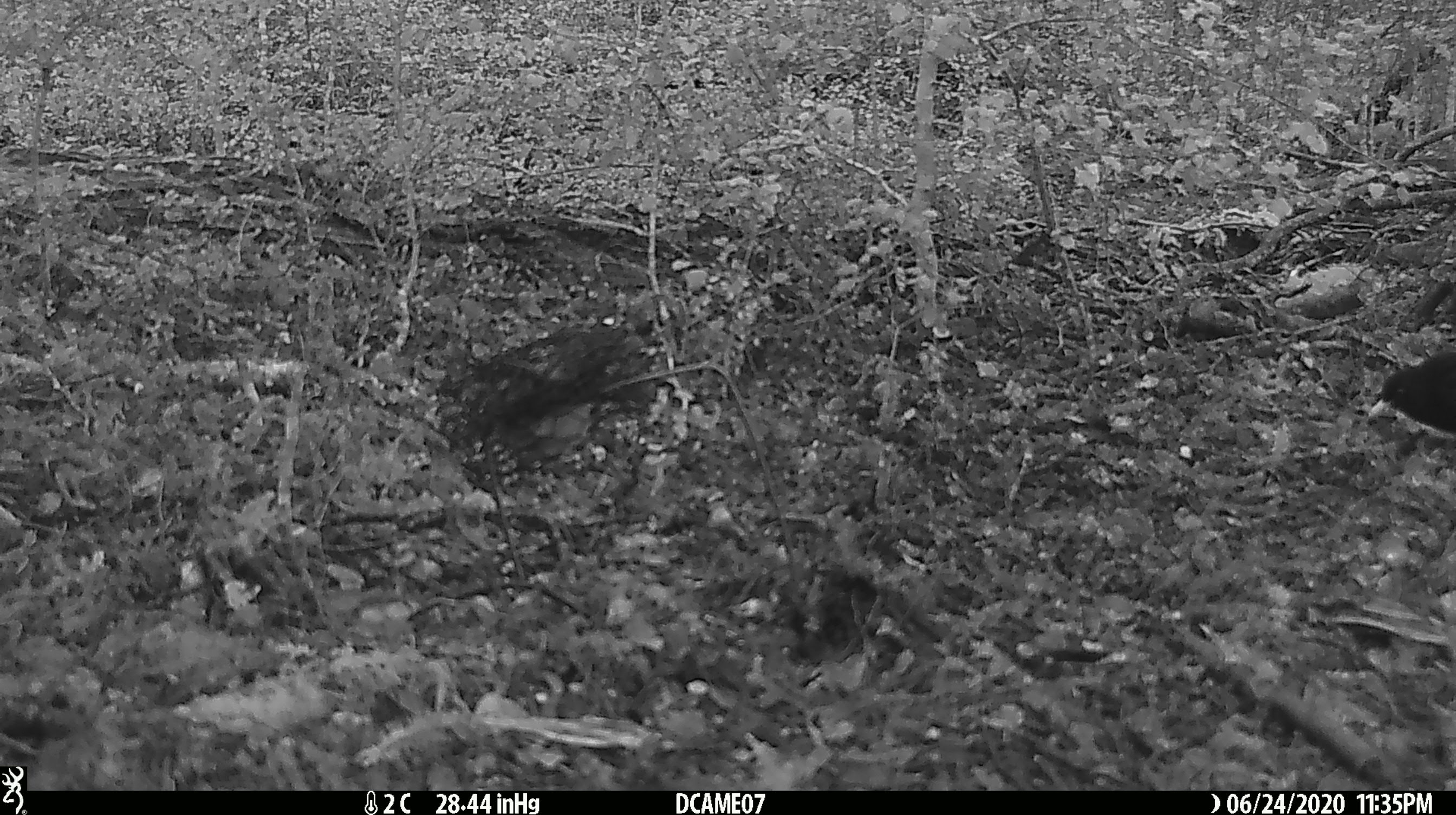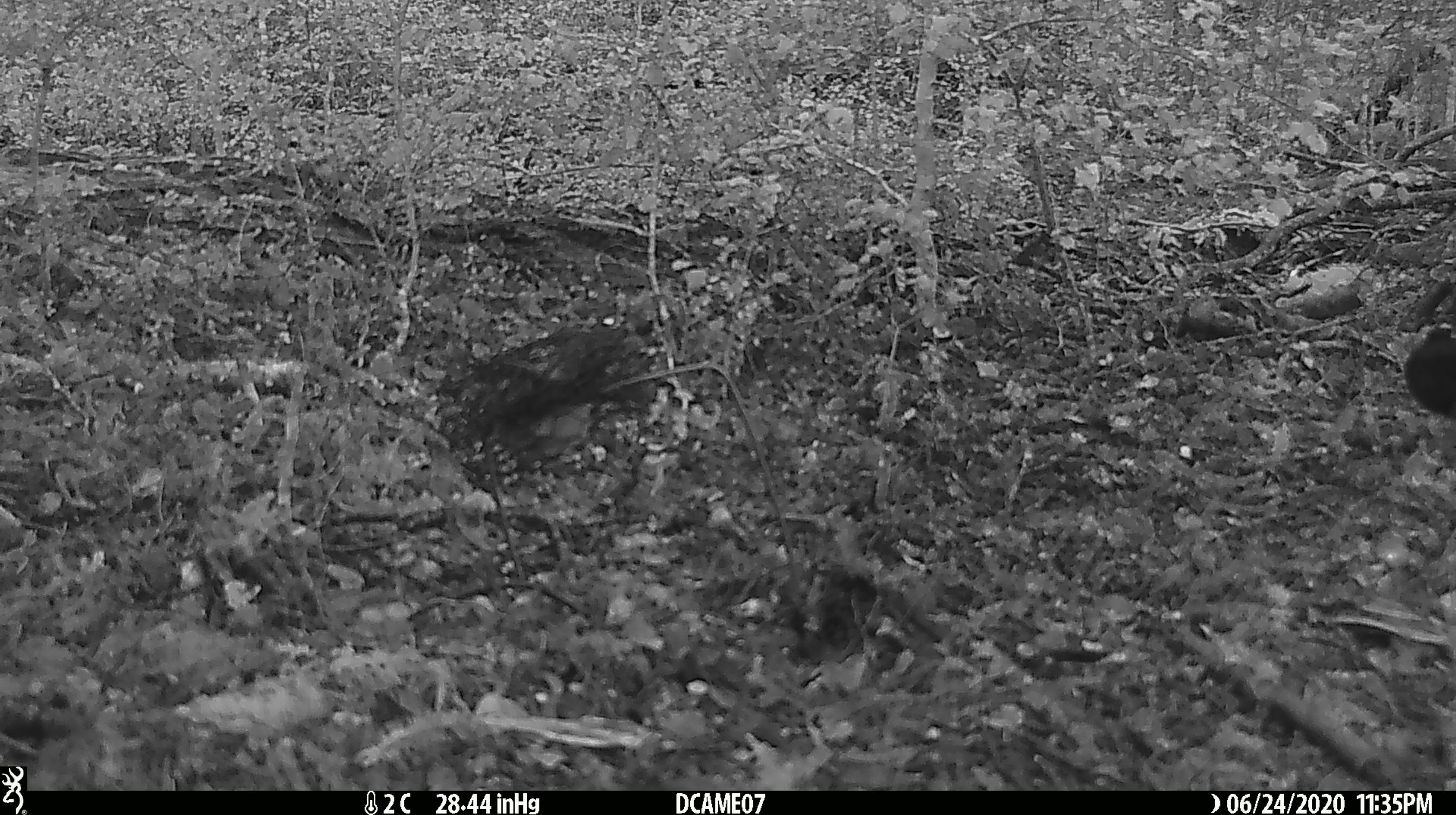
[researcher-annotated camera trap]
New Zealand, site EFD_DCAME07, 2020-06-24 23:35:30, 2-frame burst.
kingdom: Animalia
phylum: Chordata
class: Aves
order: Passeriformes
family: Turdidae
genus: Turdus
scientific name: Turdus merula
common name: eurasian blackbird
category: blackbird